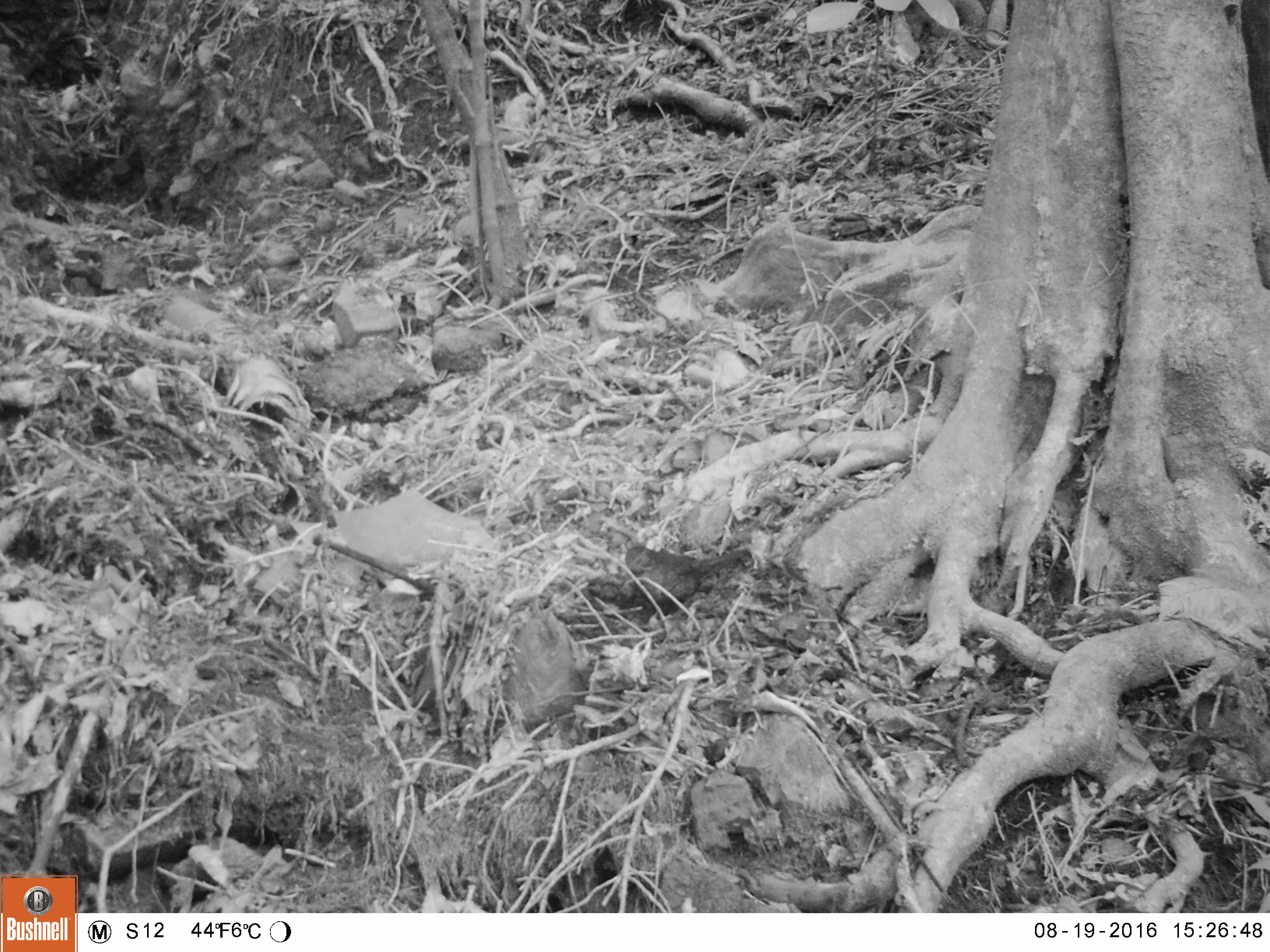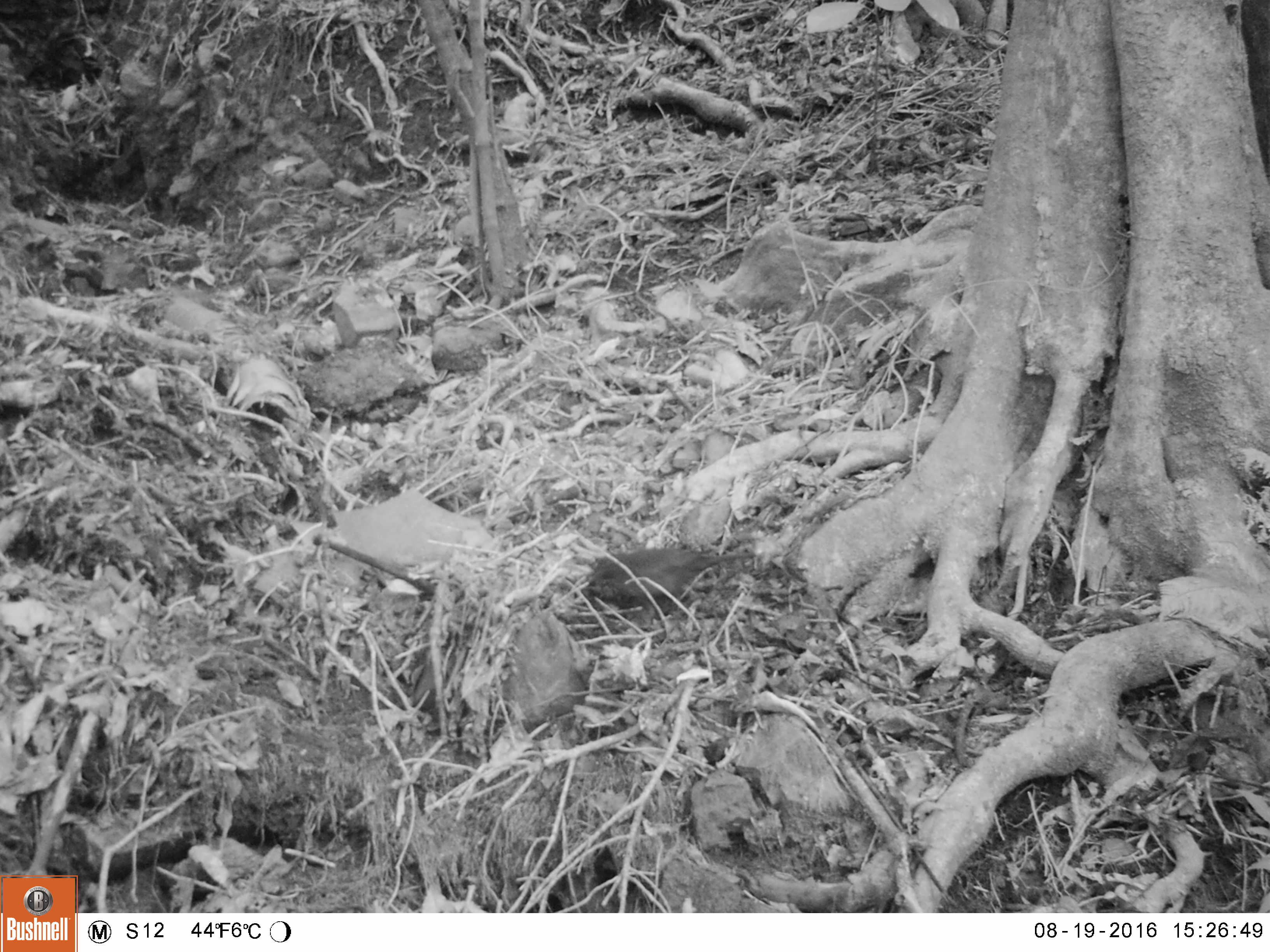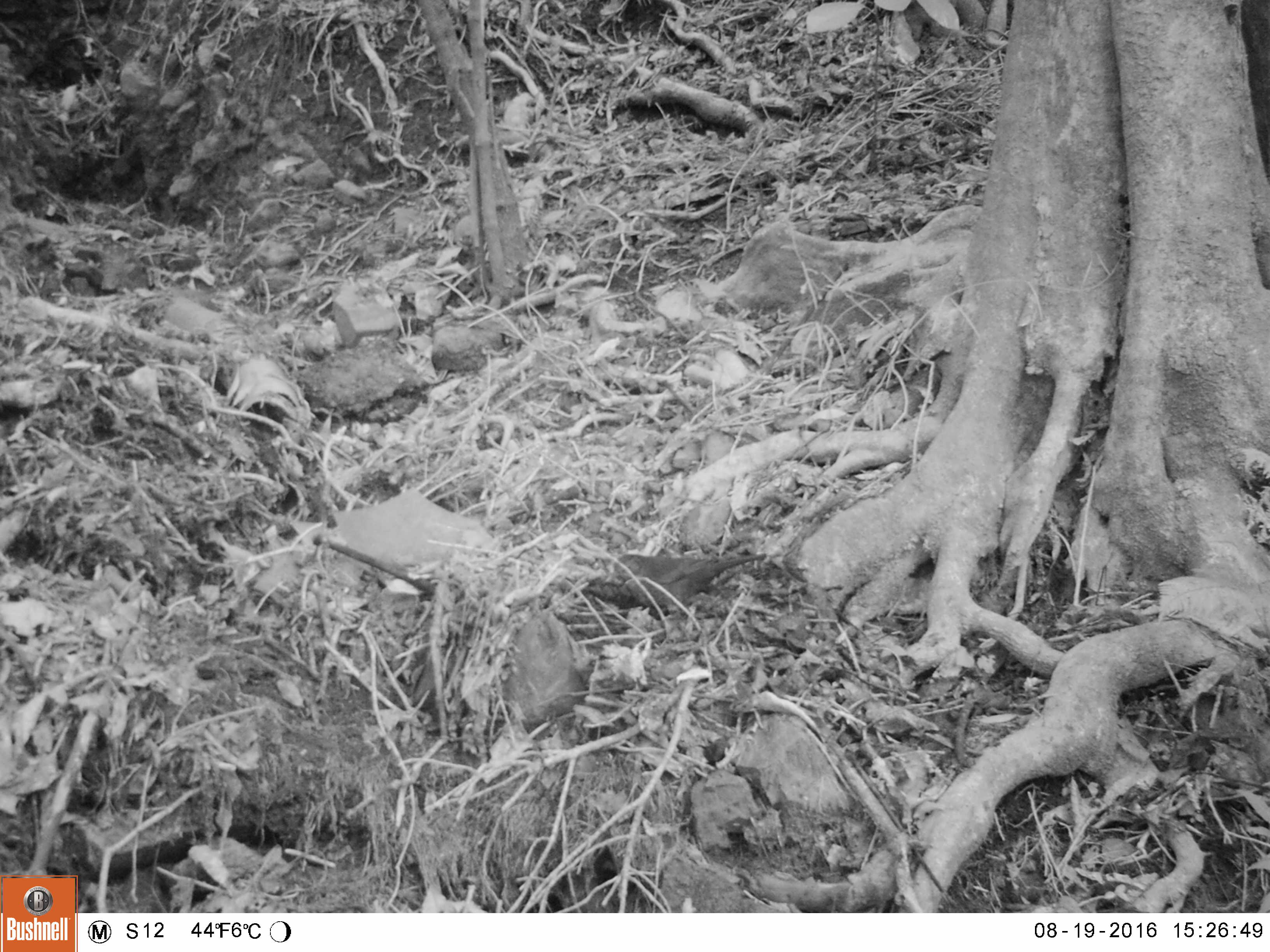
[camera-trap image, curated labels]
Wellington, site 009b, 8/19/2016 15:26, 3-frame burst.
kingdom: Animalia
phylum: Chordata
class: Aves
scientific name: Aves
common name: bird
Bird (Aves).